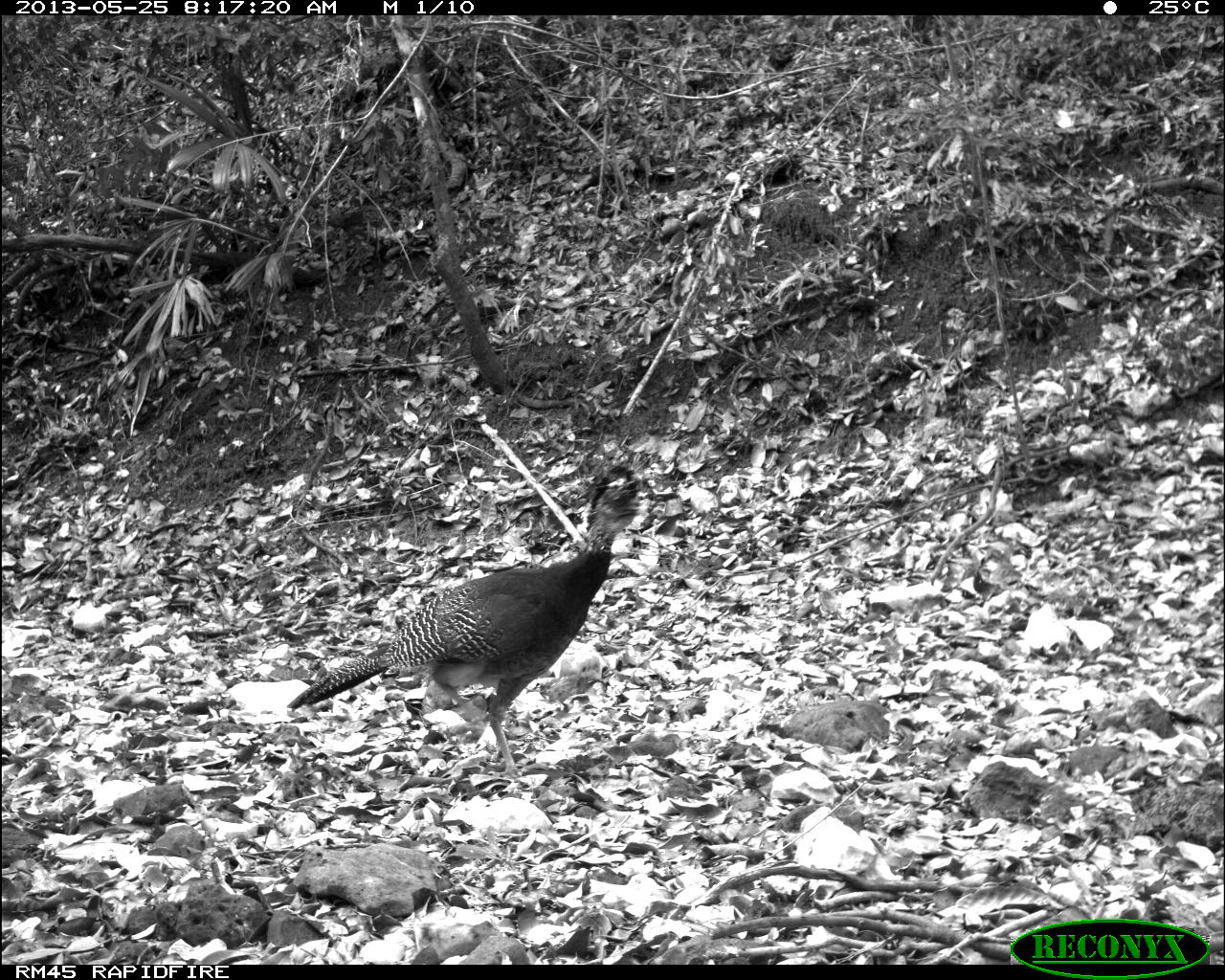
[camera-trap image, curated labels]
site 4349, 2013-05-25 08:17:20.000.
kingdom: Animalia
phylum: Chordata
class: Aves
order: Galliformes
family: Cracidae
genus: Crax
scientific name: Crax rubra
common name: great curassow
Crax rubra (great curassow), count 1, sex female.